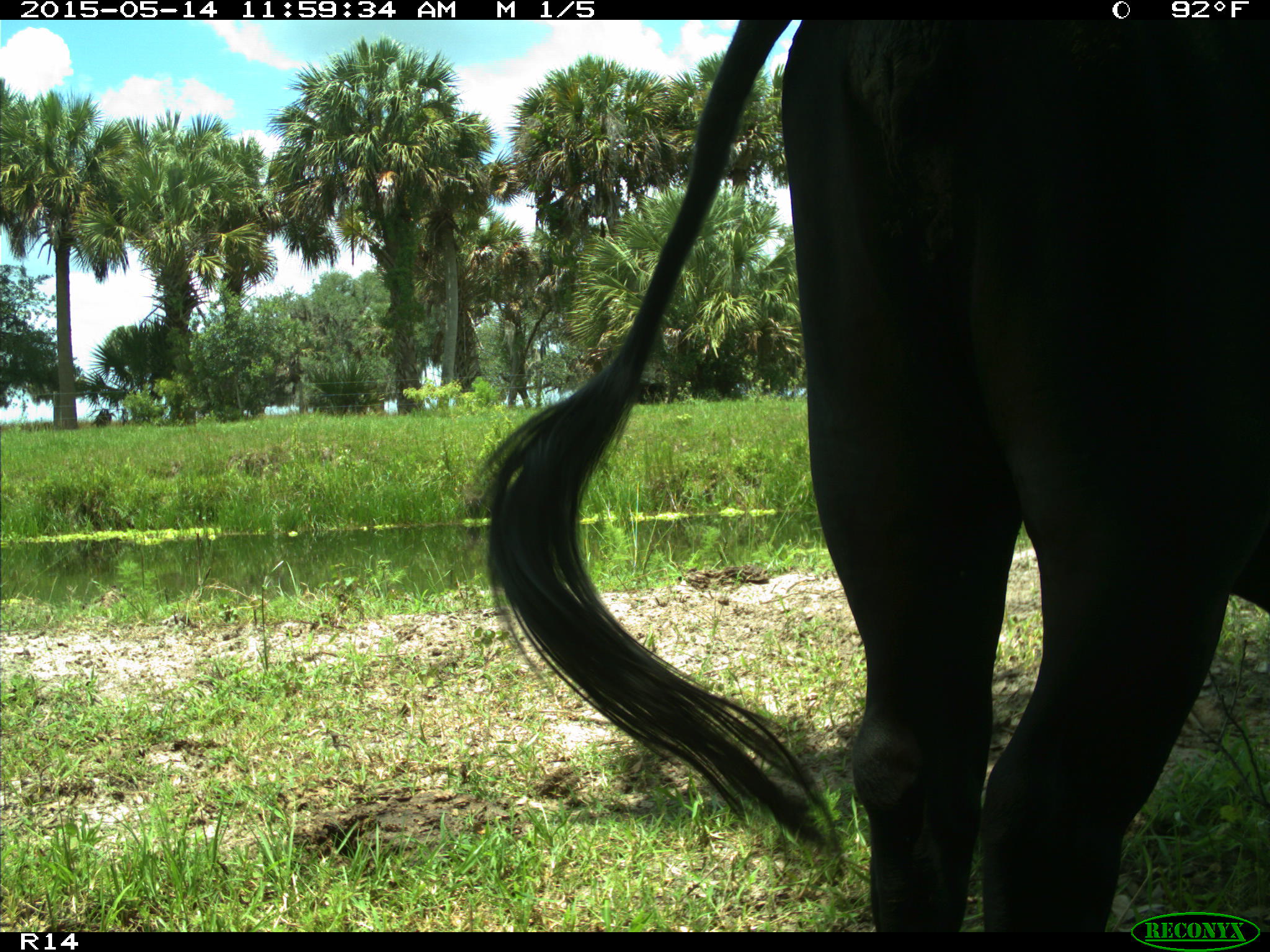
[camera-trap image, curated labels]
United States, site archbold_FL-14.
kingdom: Animalia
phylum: Chordata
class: Mammalia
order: Artiodactyla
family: Bovidae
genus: Bos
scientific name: Bos taurus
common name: domestic cow